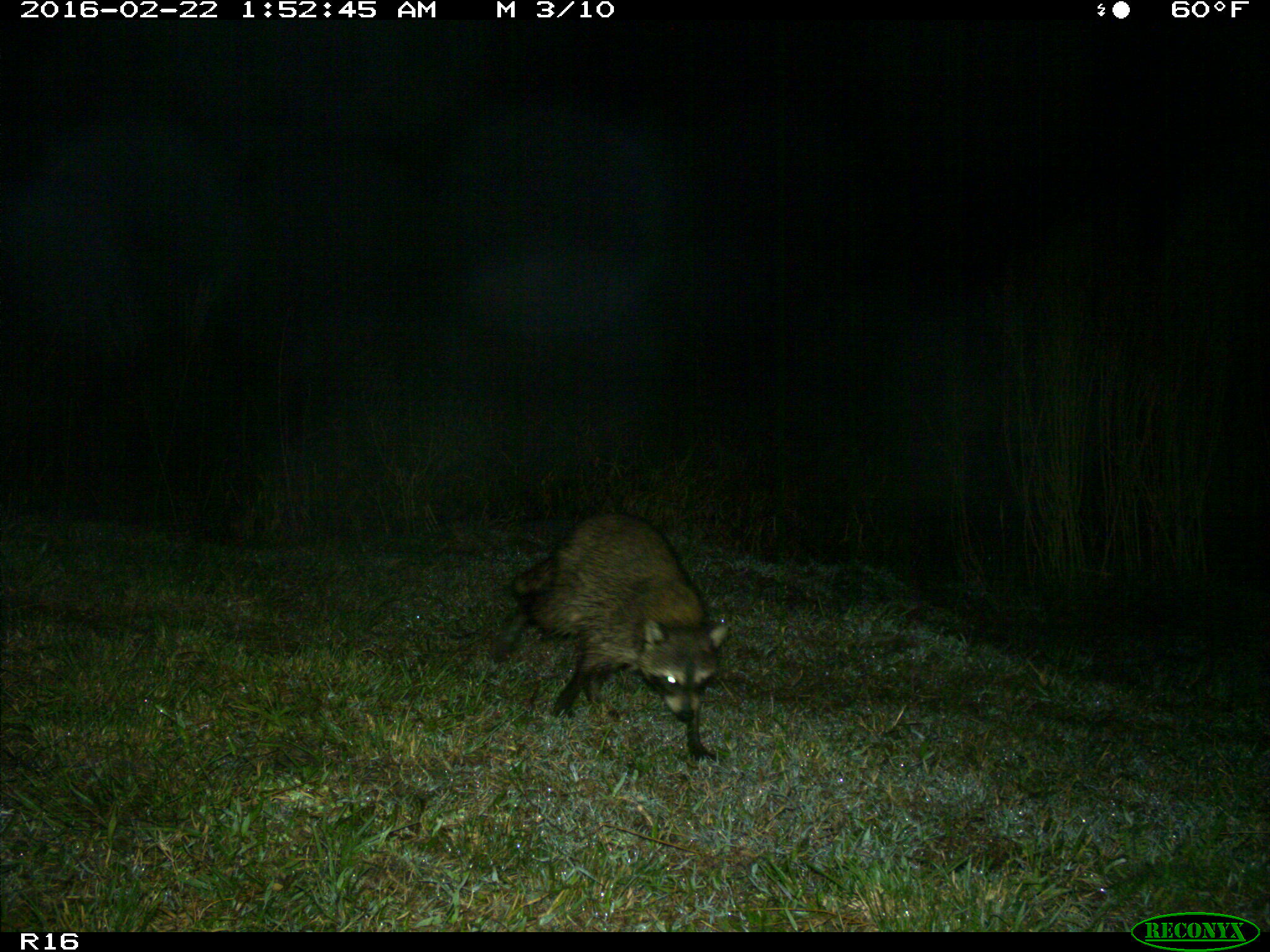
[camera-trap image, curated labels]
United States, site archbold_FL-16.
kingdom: Animalia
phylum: Chordata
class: Mammalia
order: Carnivora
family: Procyonidae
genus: Procyon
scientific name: Procyon lotor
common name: common raccoon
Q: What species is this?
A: Procyon lotor (common raccoon).